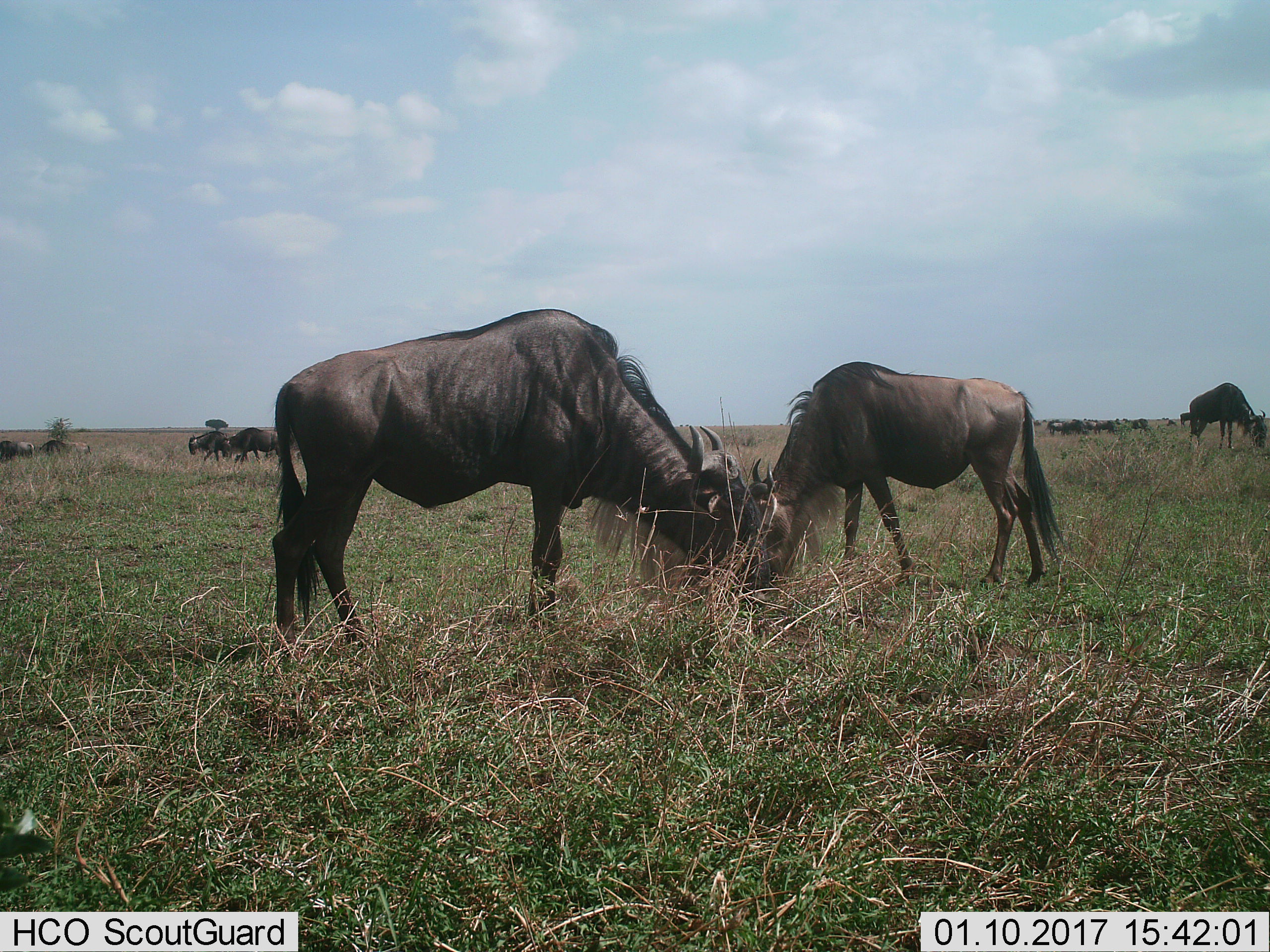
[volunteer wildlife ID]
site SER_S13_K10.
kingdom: Animalia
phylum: Chordata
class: Mammalia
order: Artiodactyla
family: Bovidae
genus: Connochaetes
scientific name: Connochaetes taurinus taurinus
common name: blue wildebeest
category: wildebeestblue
Wildebeestblue (blue wildebeest) (Connochaetes taurinus taurinus), count 11-50. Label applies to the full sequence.